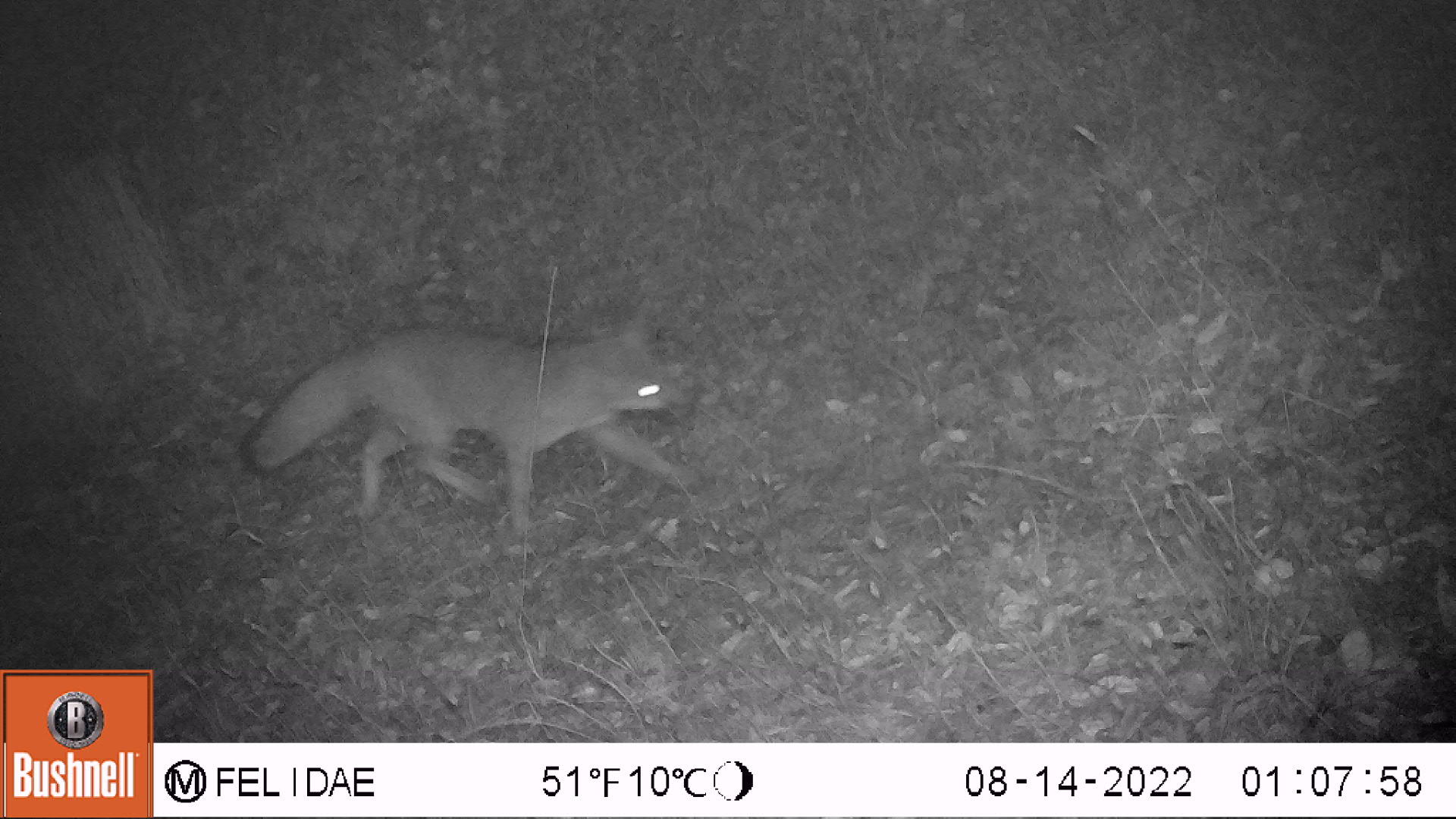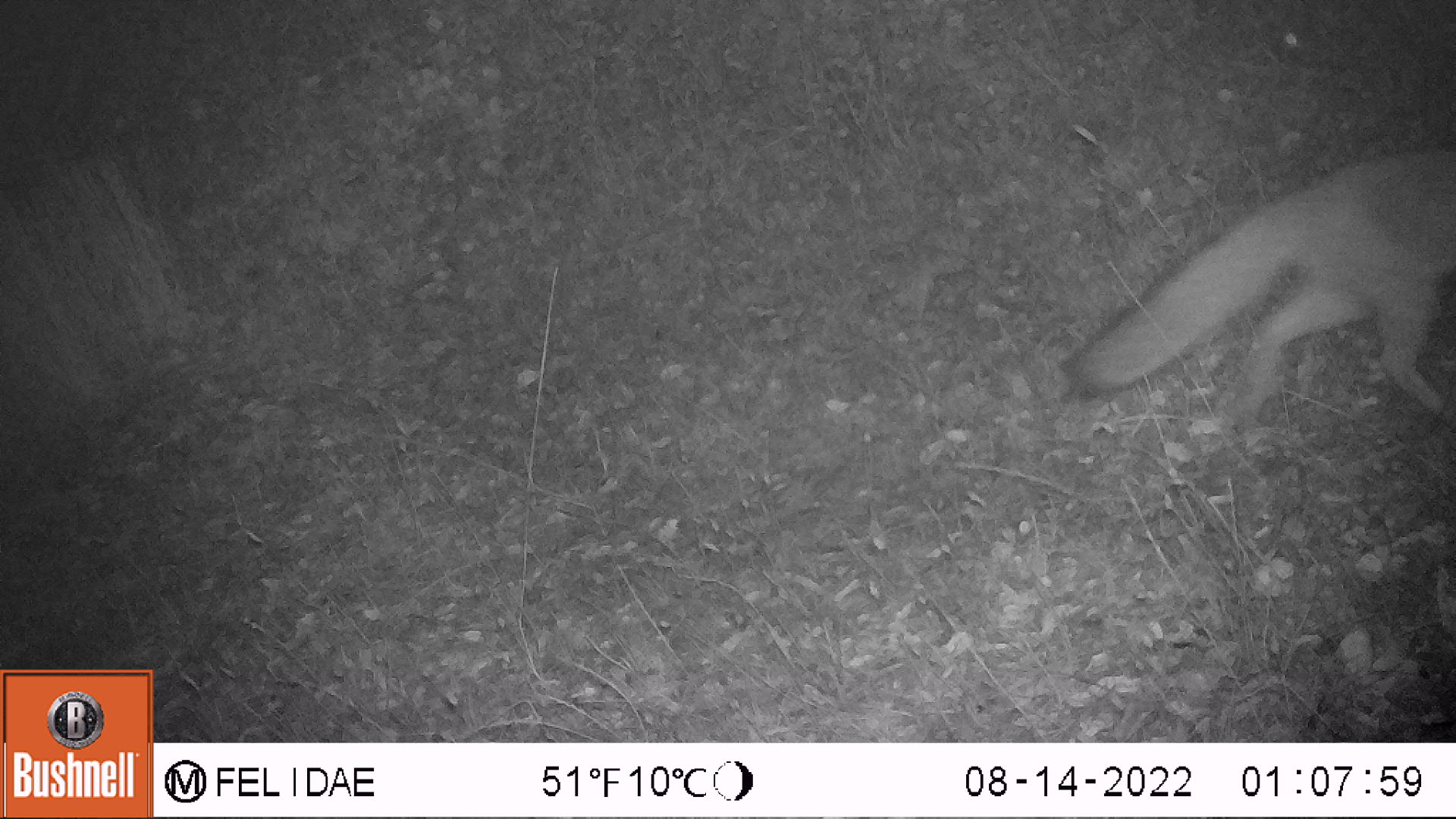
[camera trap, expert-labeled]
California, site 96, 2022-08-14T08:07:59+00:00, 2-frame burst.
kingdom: Animalia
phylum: Chordata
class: Mammalia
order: Carnivora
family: Canidae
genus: Urocyon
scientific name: Urocyon cinereoargenteus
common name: gray fox